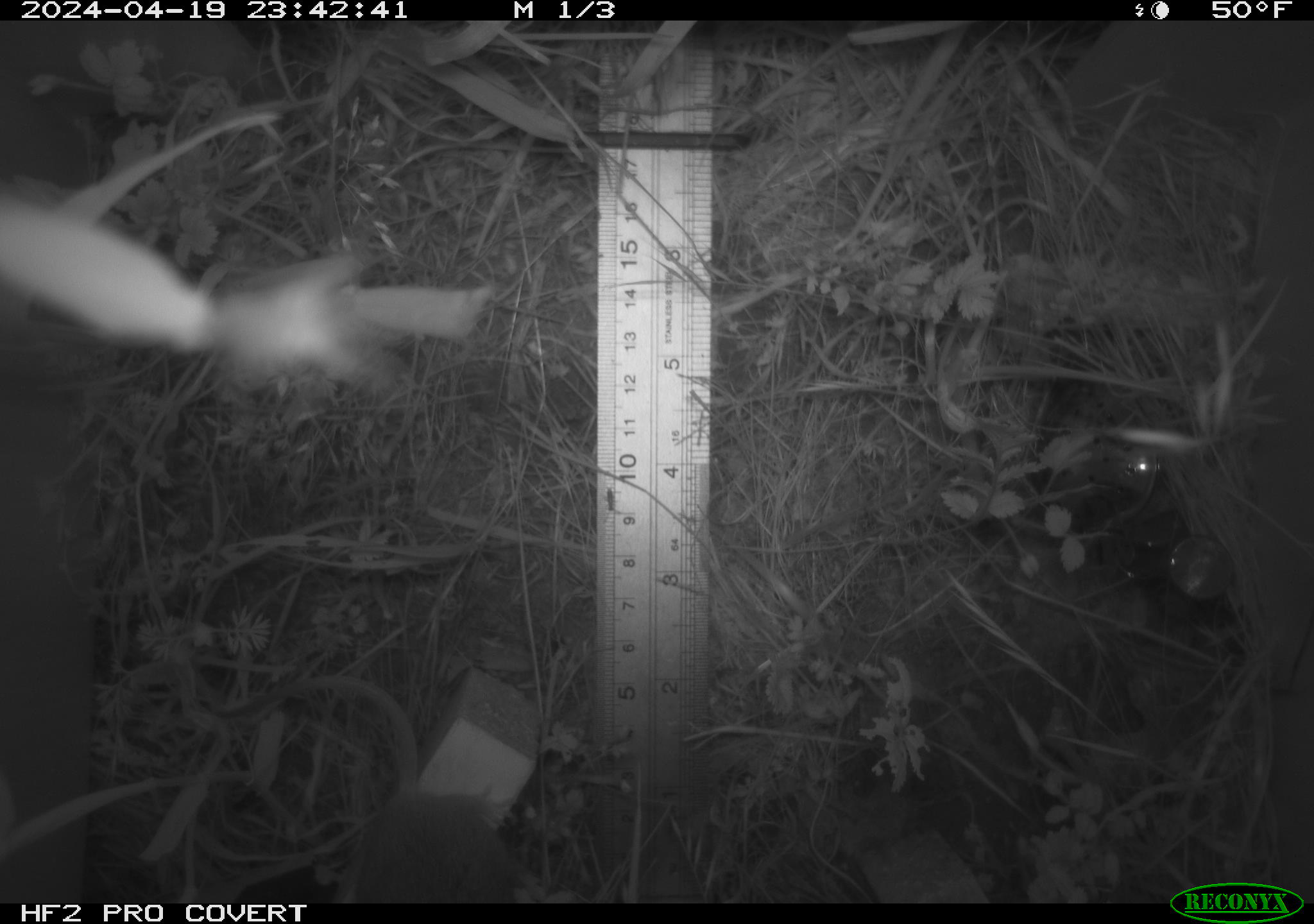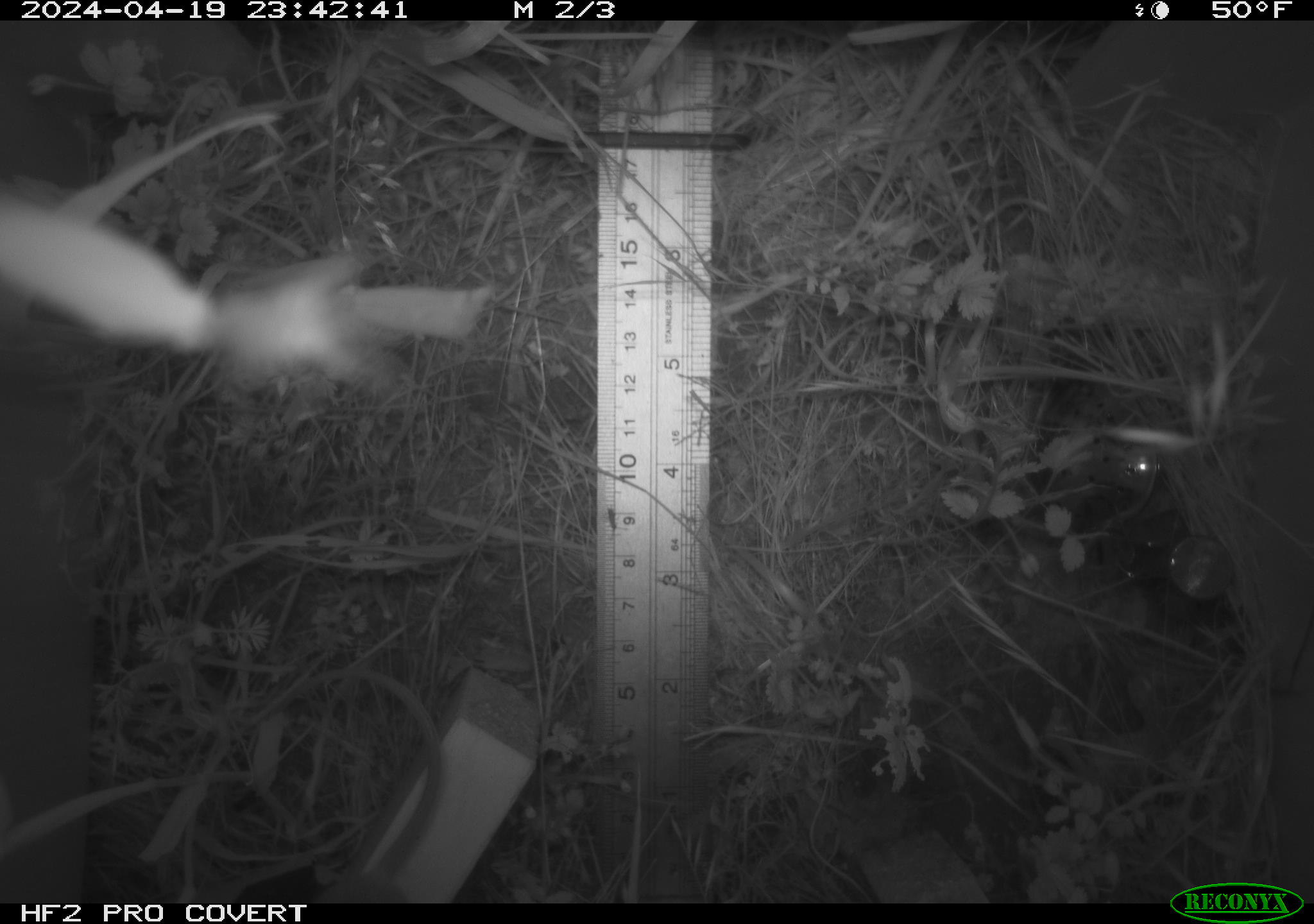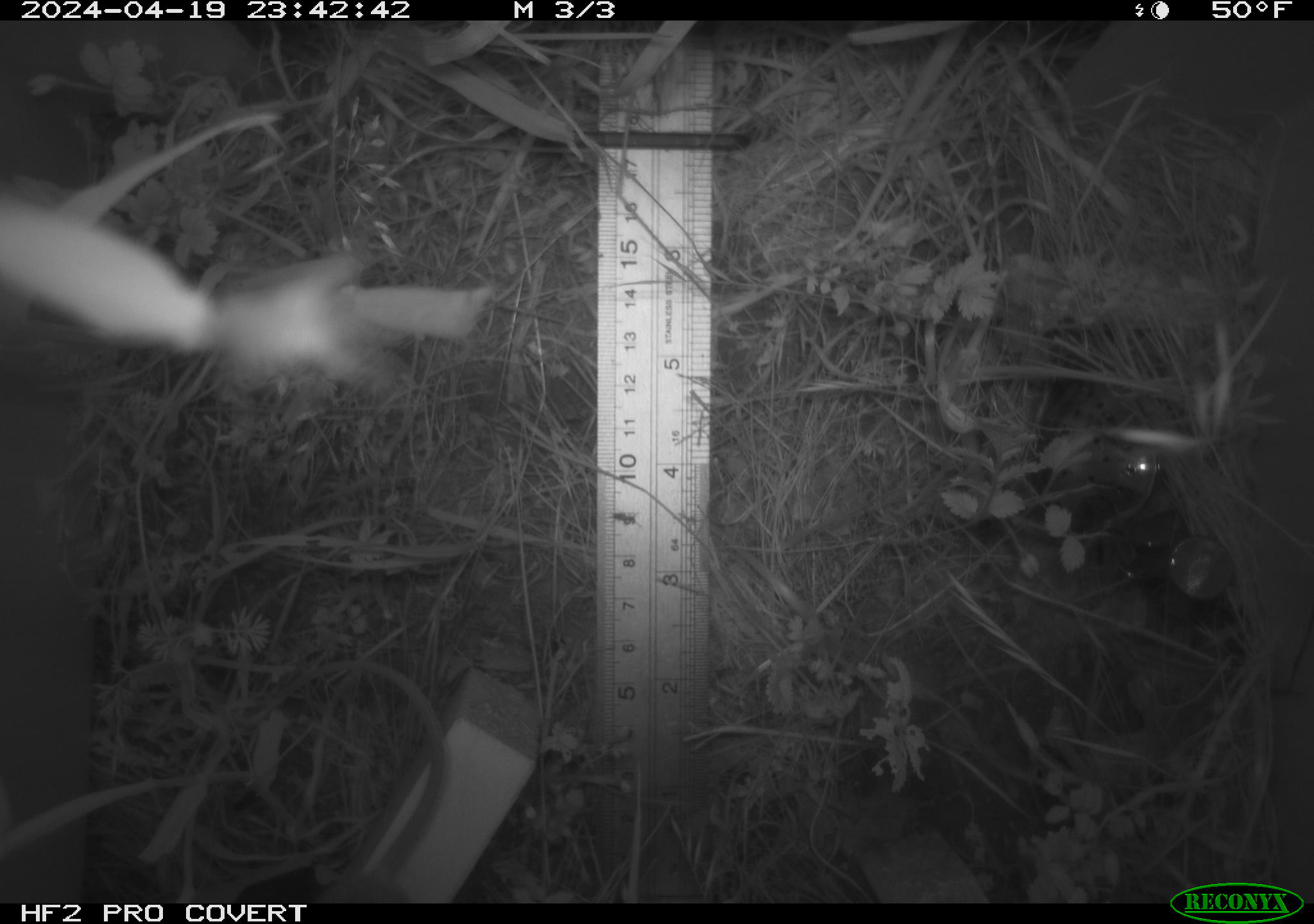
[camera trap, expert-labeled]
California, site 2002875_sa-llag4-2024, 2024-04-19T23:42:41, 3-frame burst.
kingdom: Animalia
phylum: Chordata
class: Mammalia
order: Rodentia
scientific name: Rodentia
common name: rodent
Rodent (Rodentia).